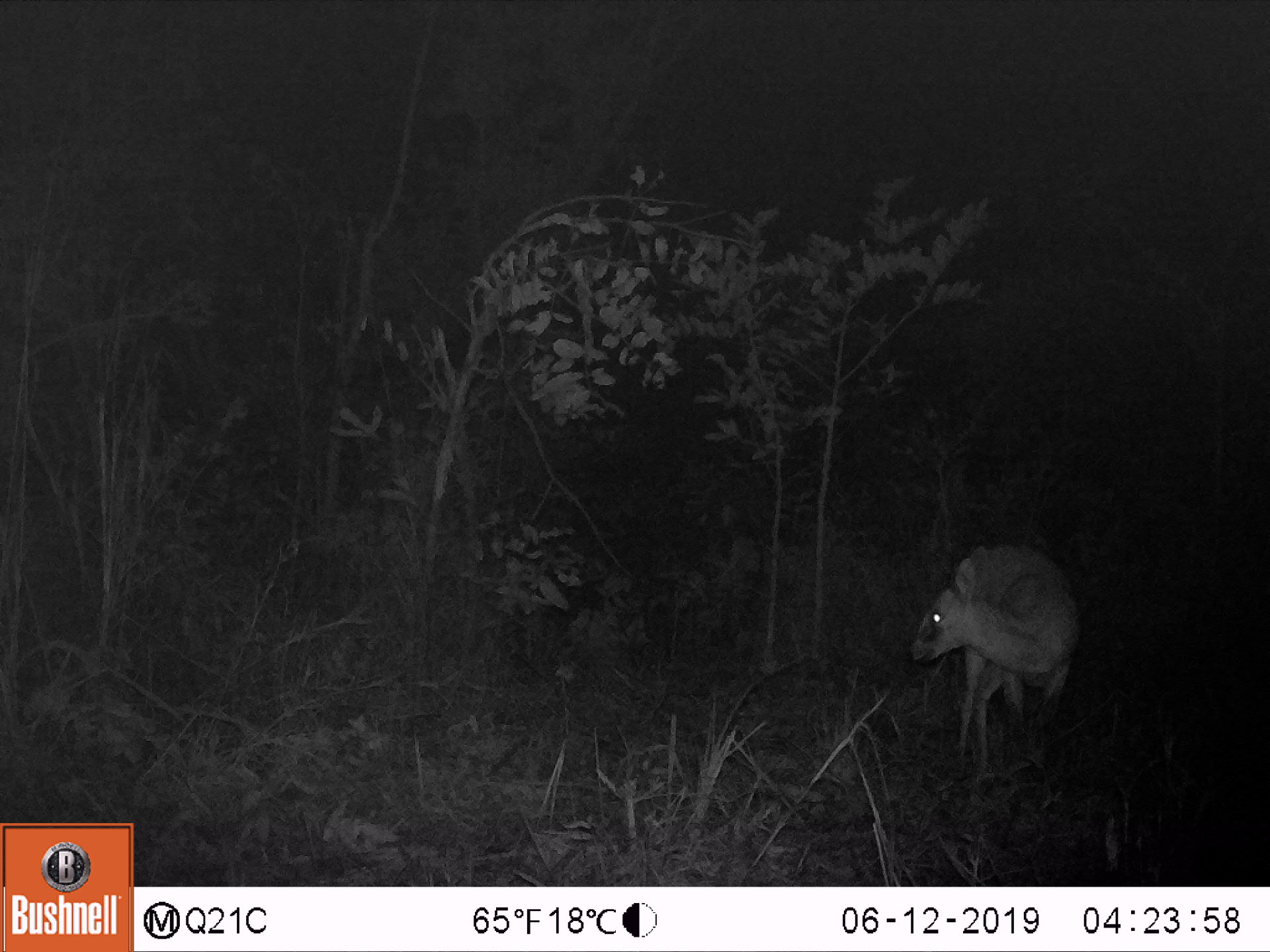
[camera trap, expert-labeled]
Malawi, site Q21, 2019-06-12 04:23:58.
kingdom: Animalia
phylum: Chordata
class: Mammalia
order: Artiodactyla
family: Bovidae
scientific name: Antilopinae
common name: small antelope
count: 1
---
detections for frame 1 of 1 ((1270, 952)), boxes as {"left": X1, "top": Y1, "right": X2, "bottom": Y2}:
small antelope: {"left": 905, "top": 524, "right": 1081, "bottom": 777}